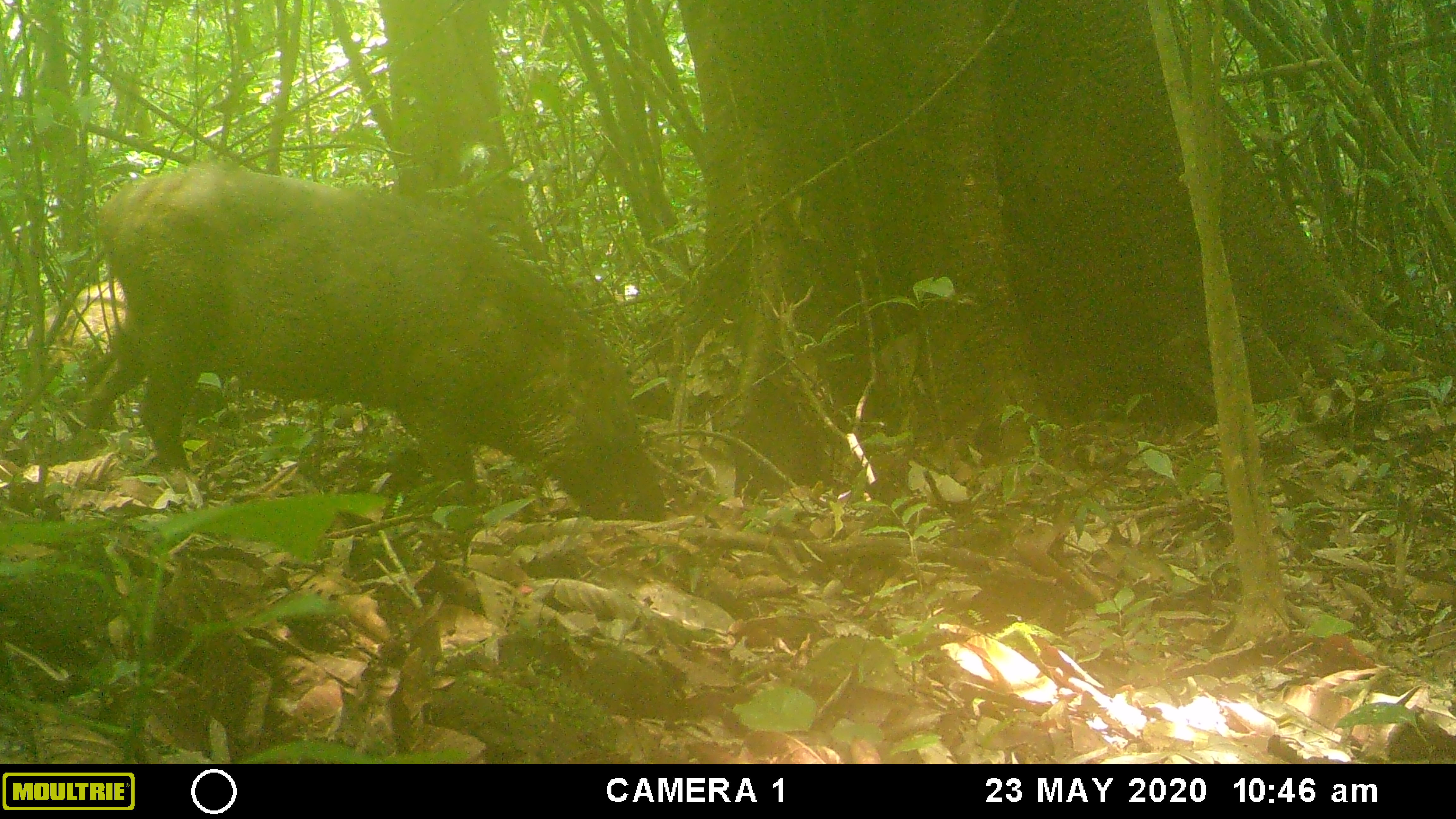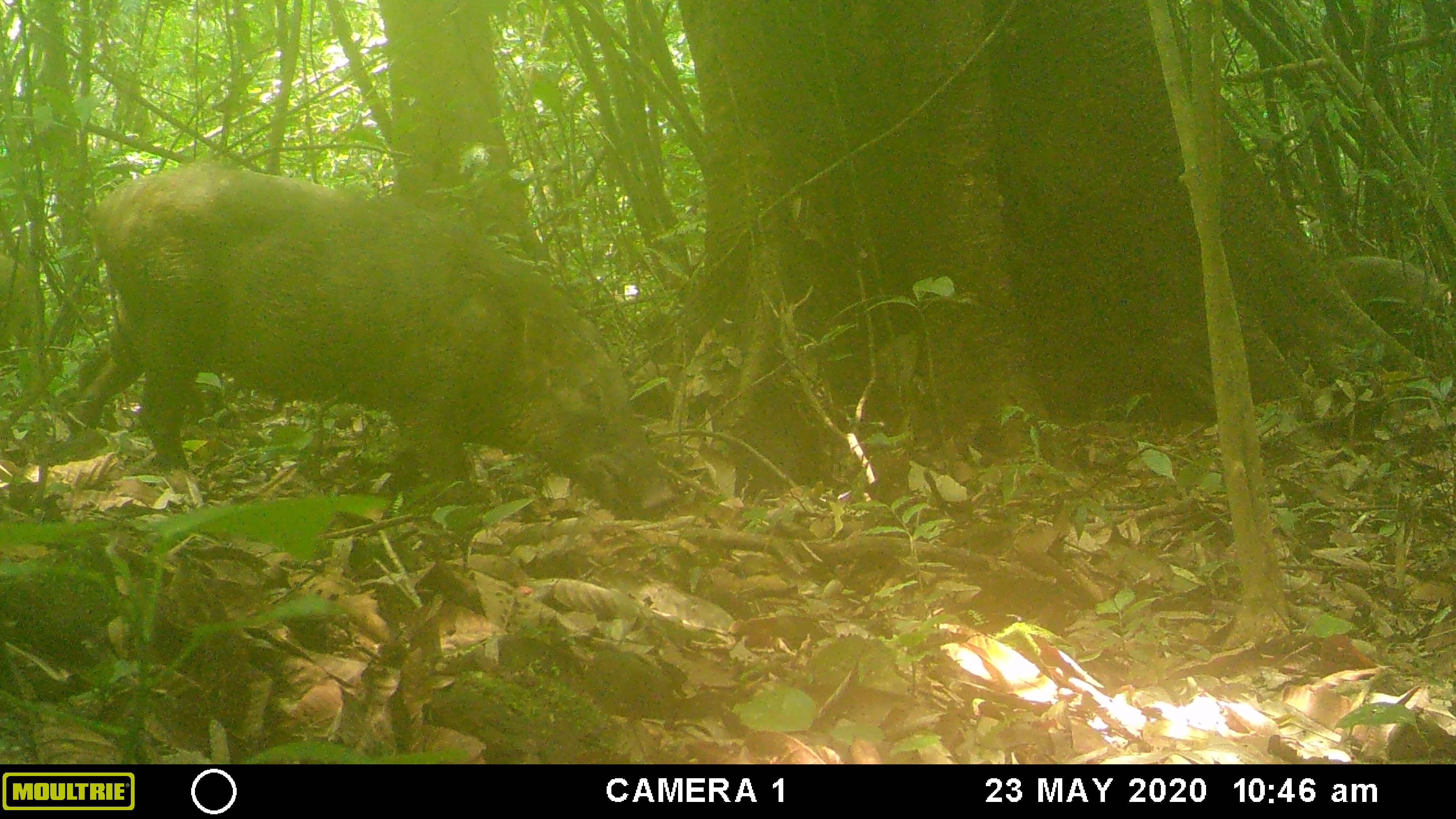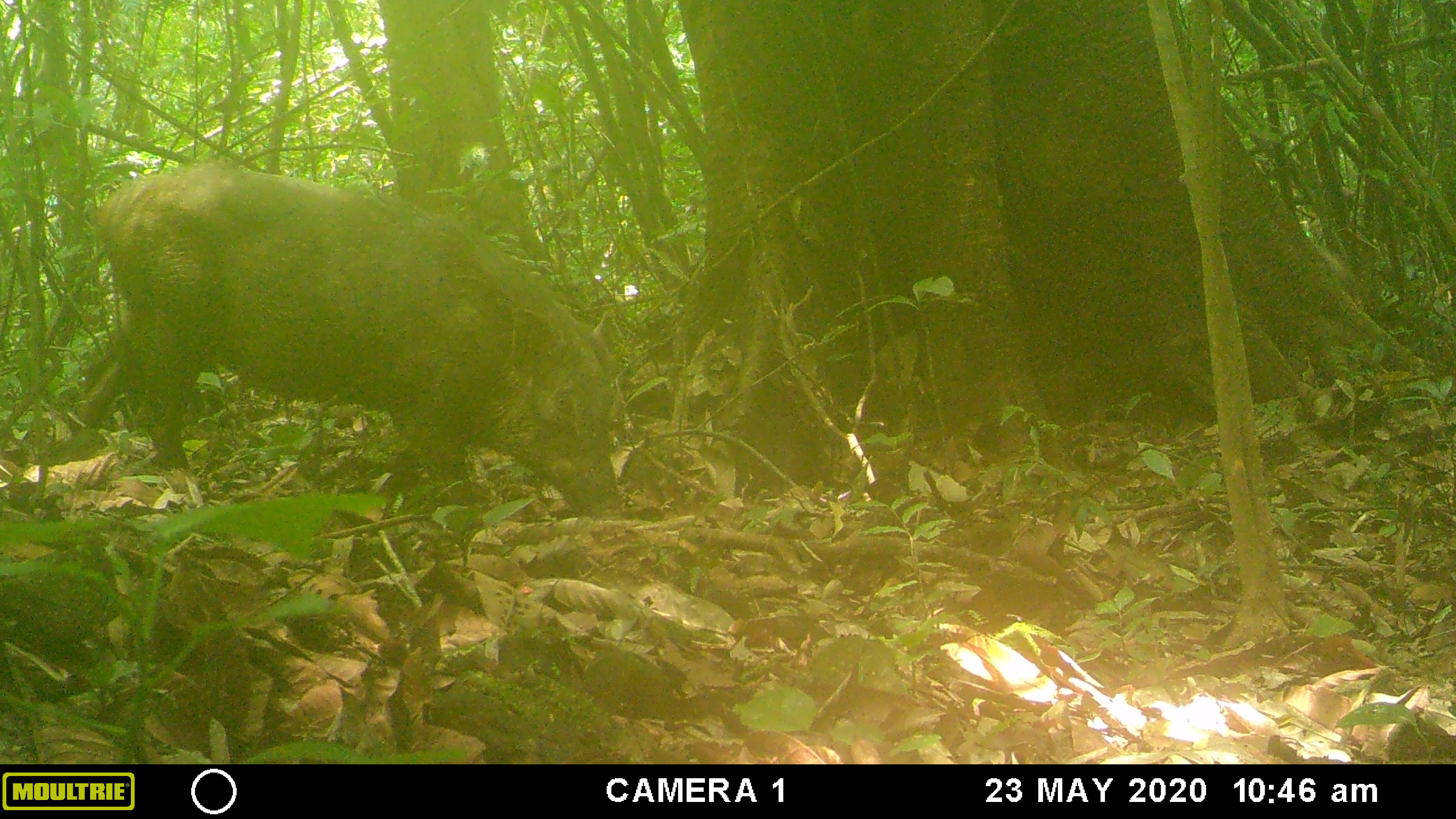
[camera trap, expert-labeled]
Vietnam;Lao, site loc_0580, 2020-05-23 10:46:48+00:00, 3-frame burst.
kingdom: Animalia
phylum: Chordata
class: Mammalia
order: Artiodactyla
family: Suidae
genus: Sus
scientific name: Sus scrofa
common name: eurasian wild pig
Eurasian wild pig (Sus scrofa). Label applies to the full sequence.